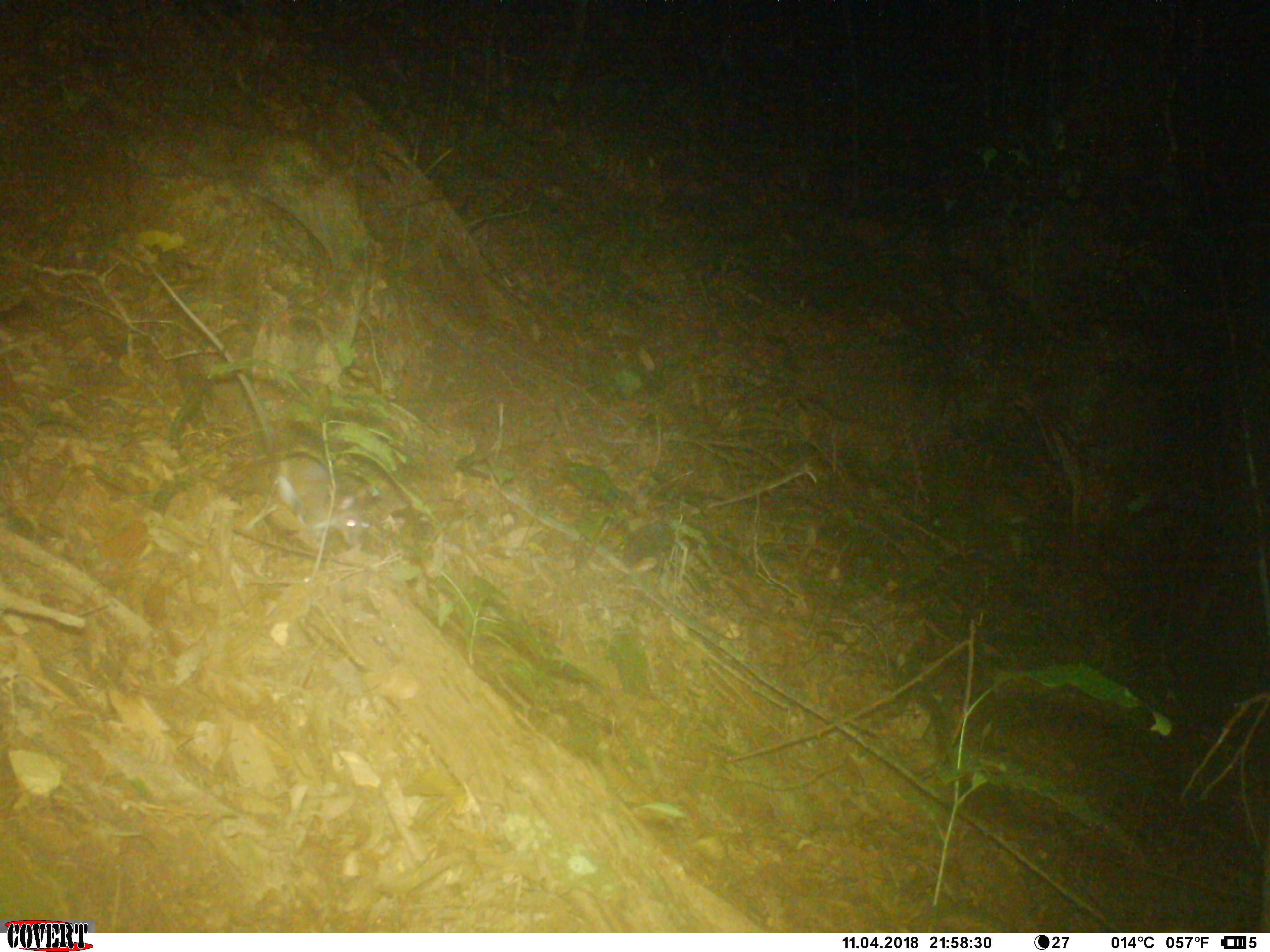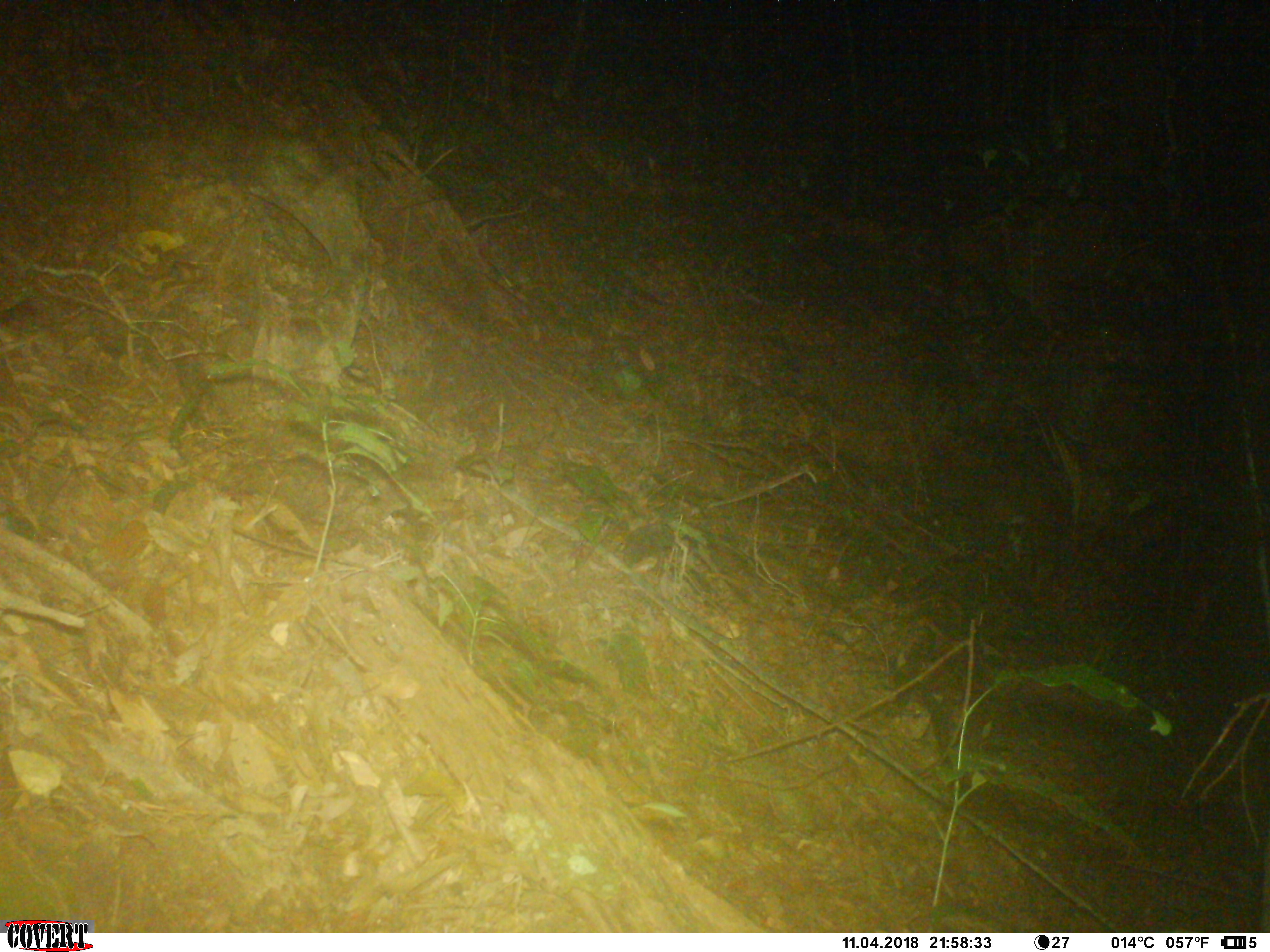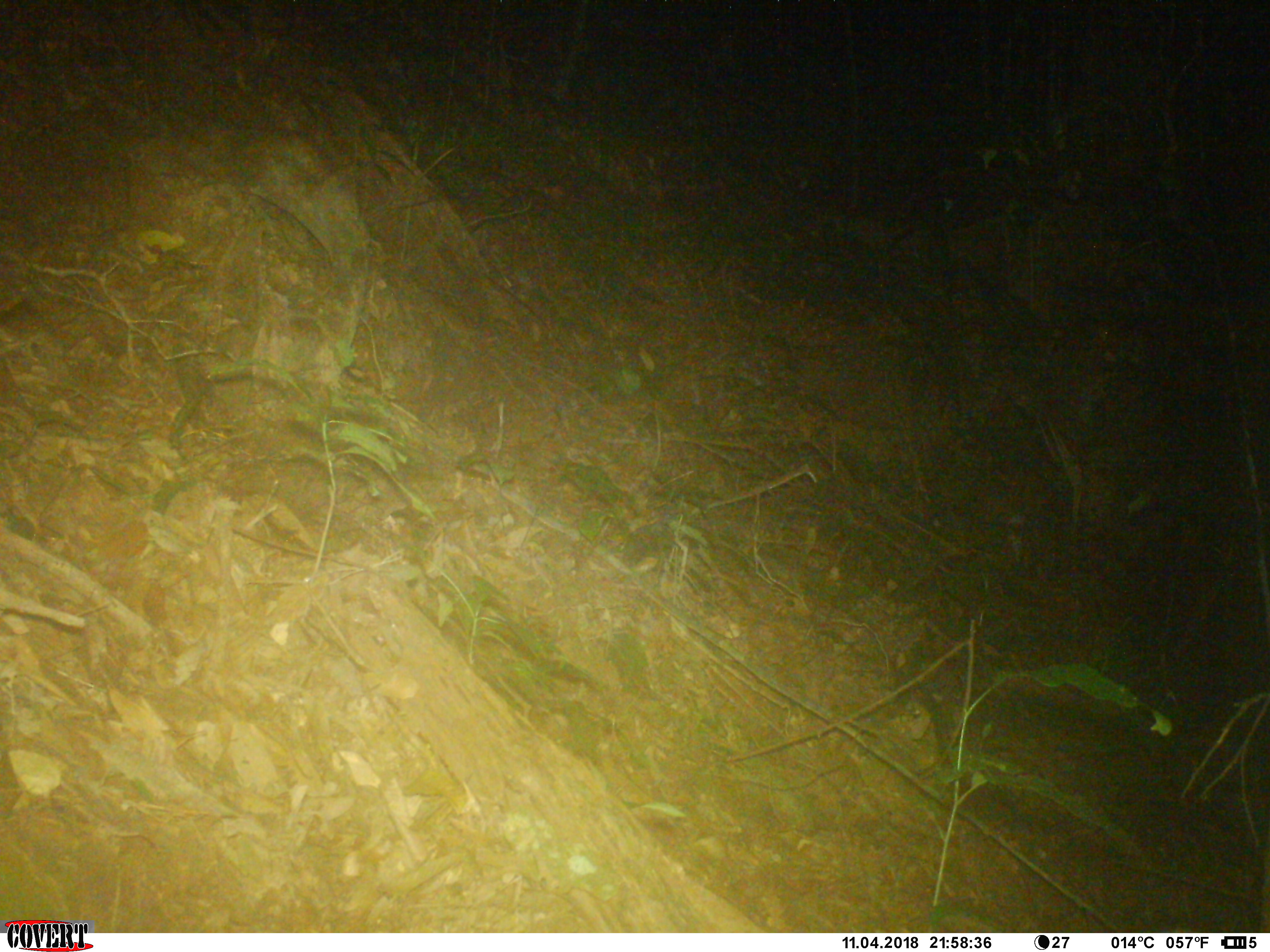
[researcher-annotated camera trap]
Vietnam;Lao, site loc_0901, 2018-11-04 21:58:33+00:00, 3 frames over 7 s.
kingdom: Animalia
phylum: Chordata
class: Mammalia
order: Rodentia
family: Muridae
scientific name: Muridae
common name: old-world mice and rats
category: unidentified murid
Unidentified murid (old-world mice and rats) (Muridae). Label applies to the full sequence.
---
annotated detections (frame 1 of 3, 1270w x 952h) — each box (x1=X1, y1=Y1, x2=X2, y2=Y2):
unidentified murid: (x1=146, y1=260, x2=370, y2=549)